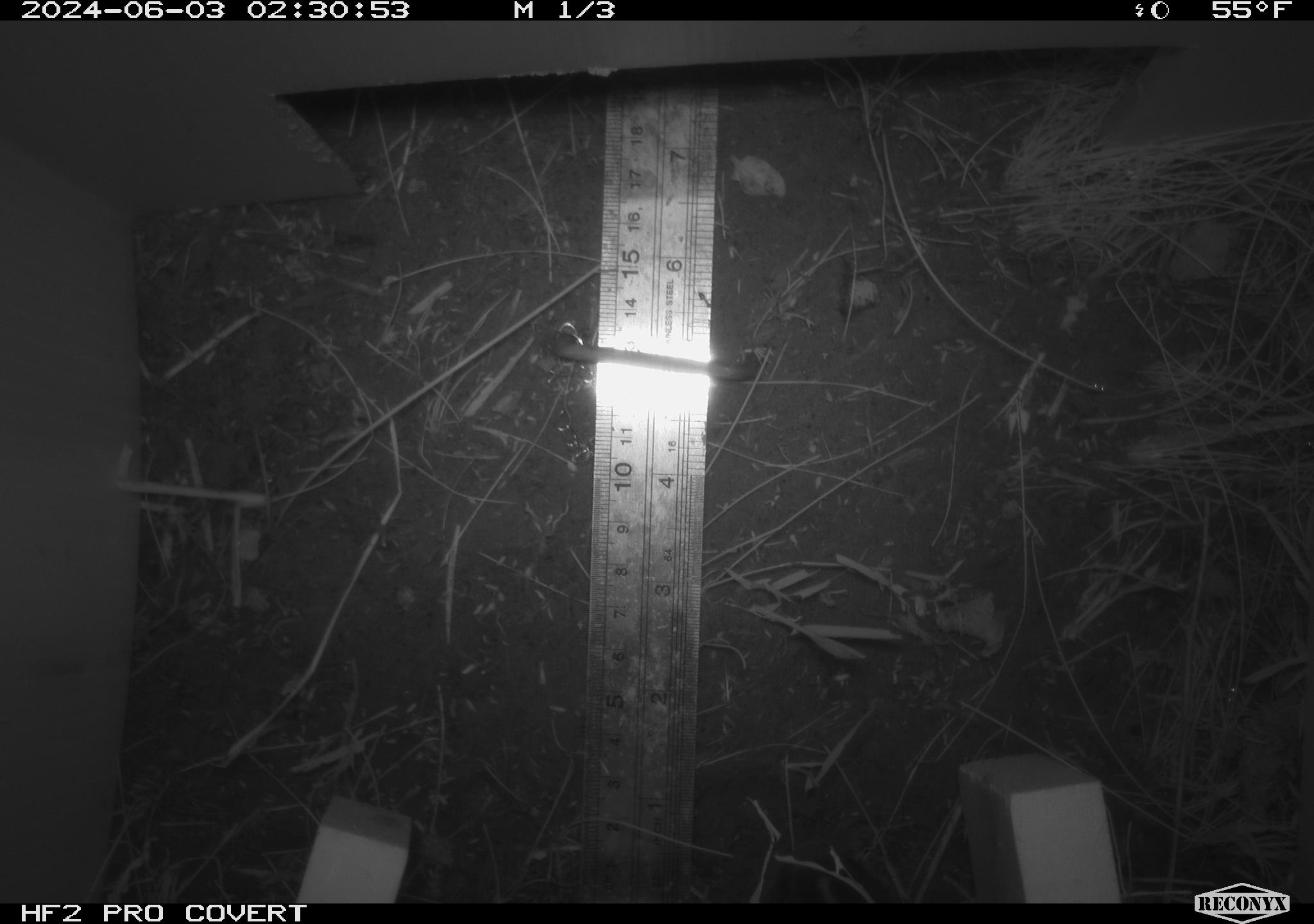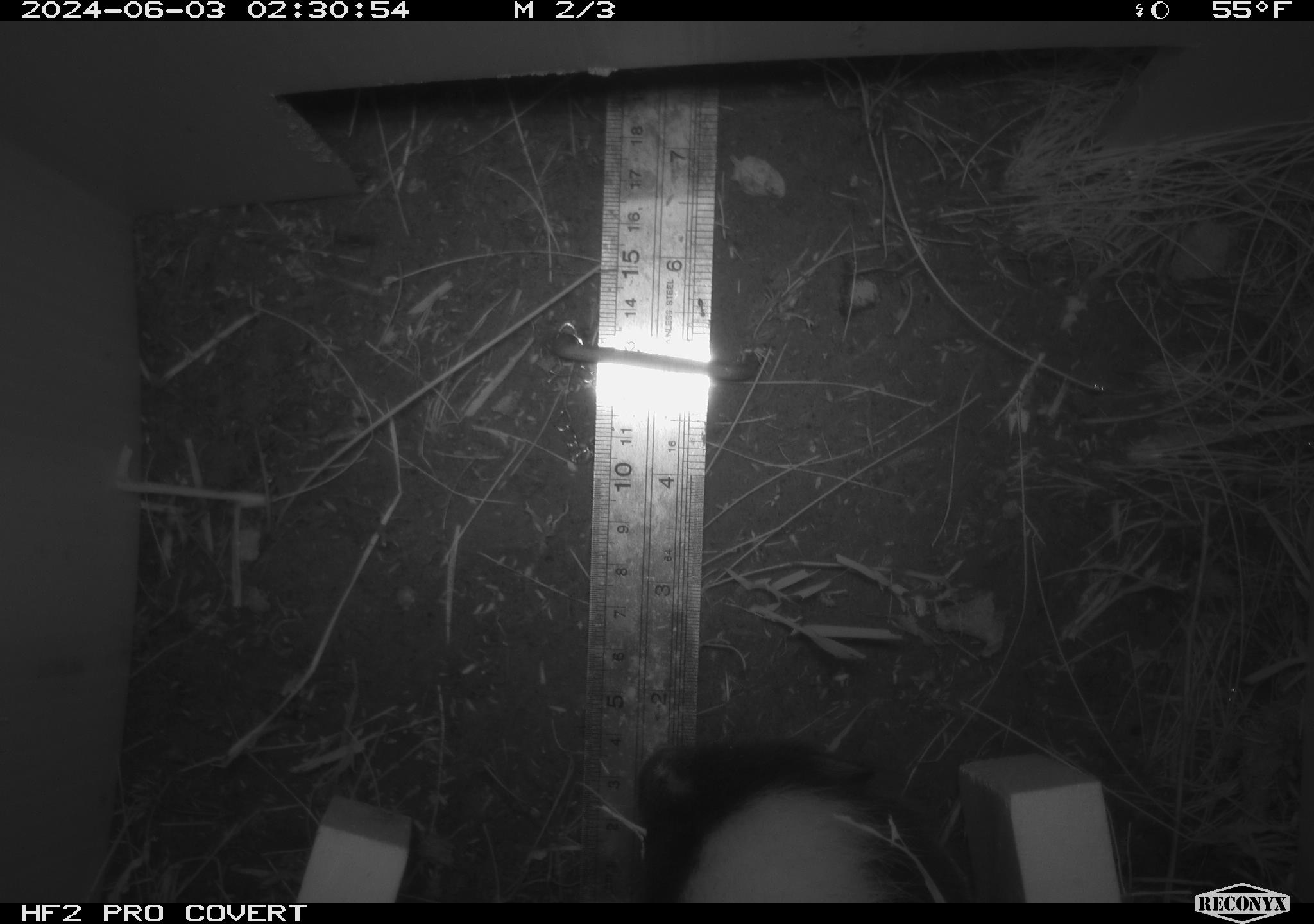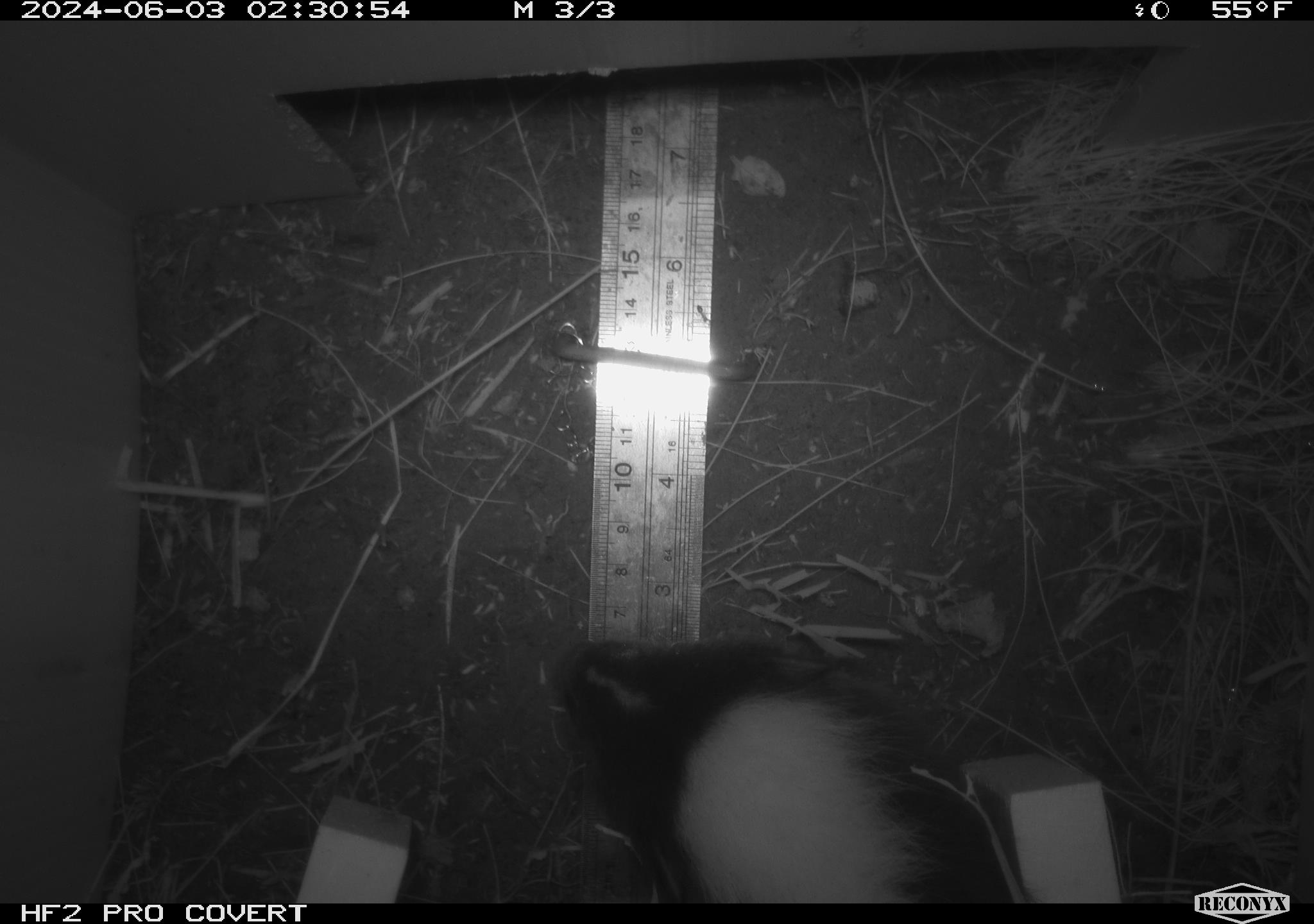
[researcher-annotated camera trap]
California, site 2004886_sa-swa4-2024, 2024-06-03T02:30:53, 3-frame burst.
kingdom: Animalia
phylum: Chordata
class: Mammalia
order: Carnivora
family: Mephitidae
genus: Mephitis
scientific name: Mephitis mephitis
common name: striped skunk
Striped skunk (Mephitis mephitis).